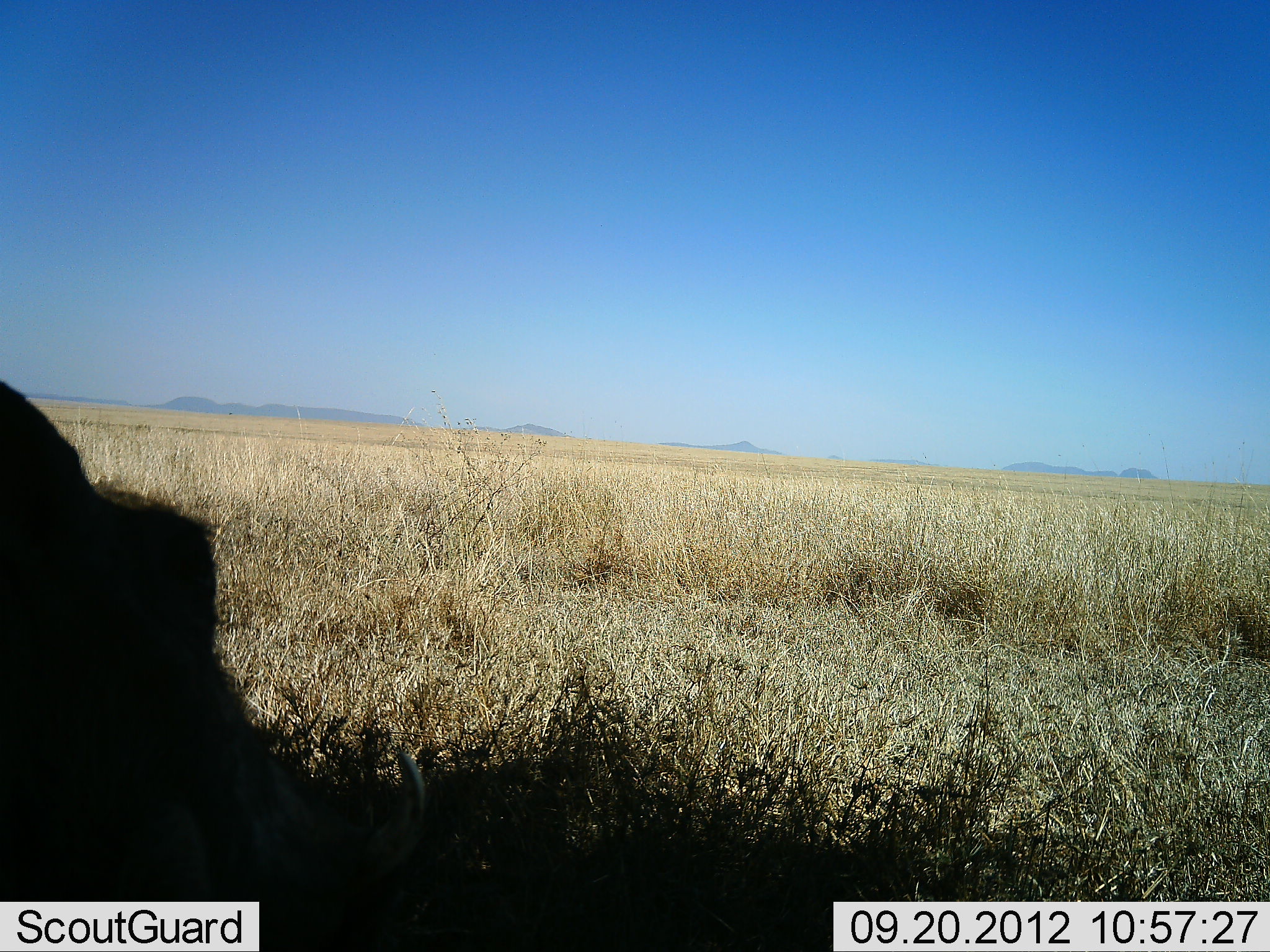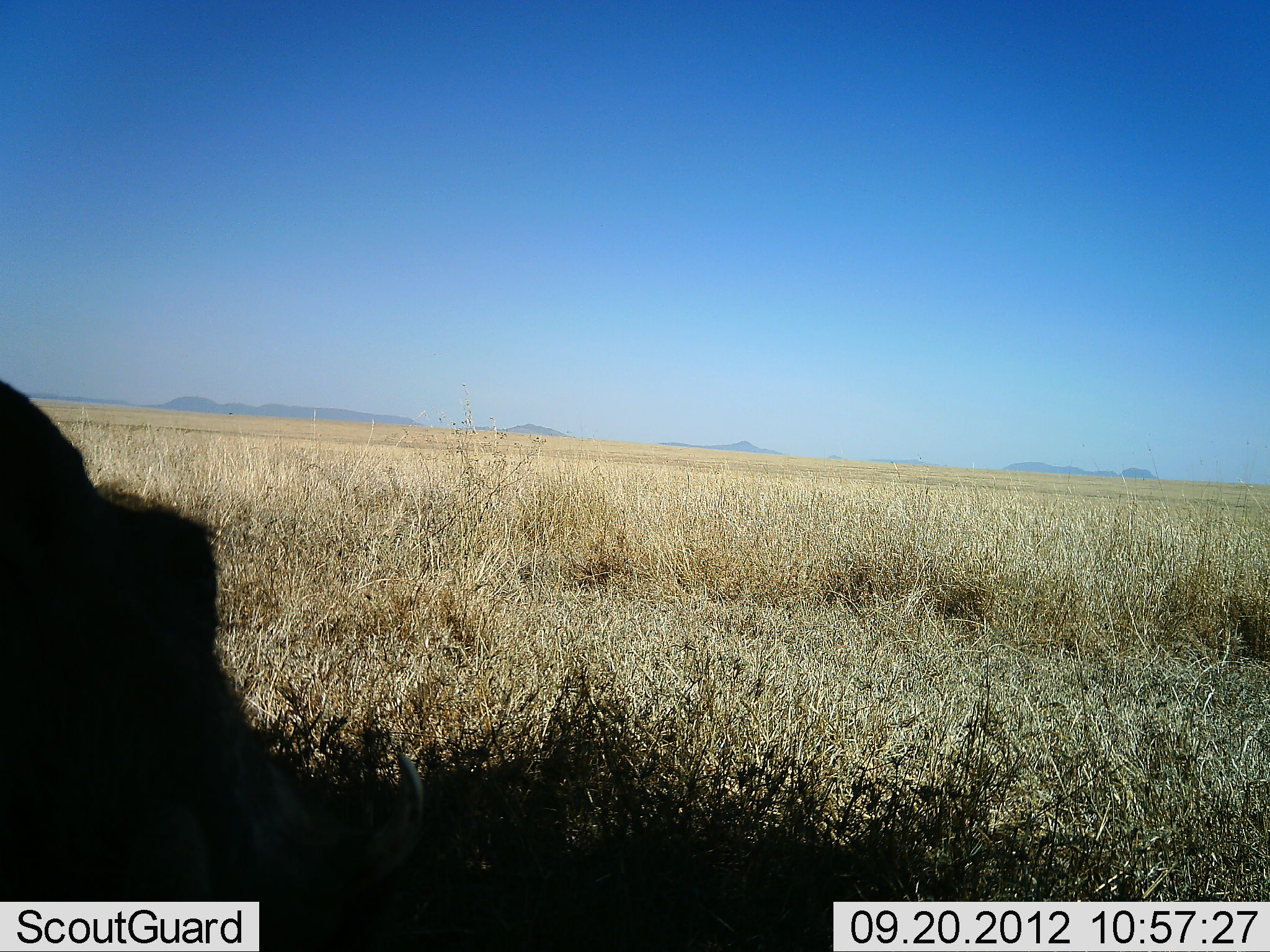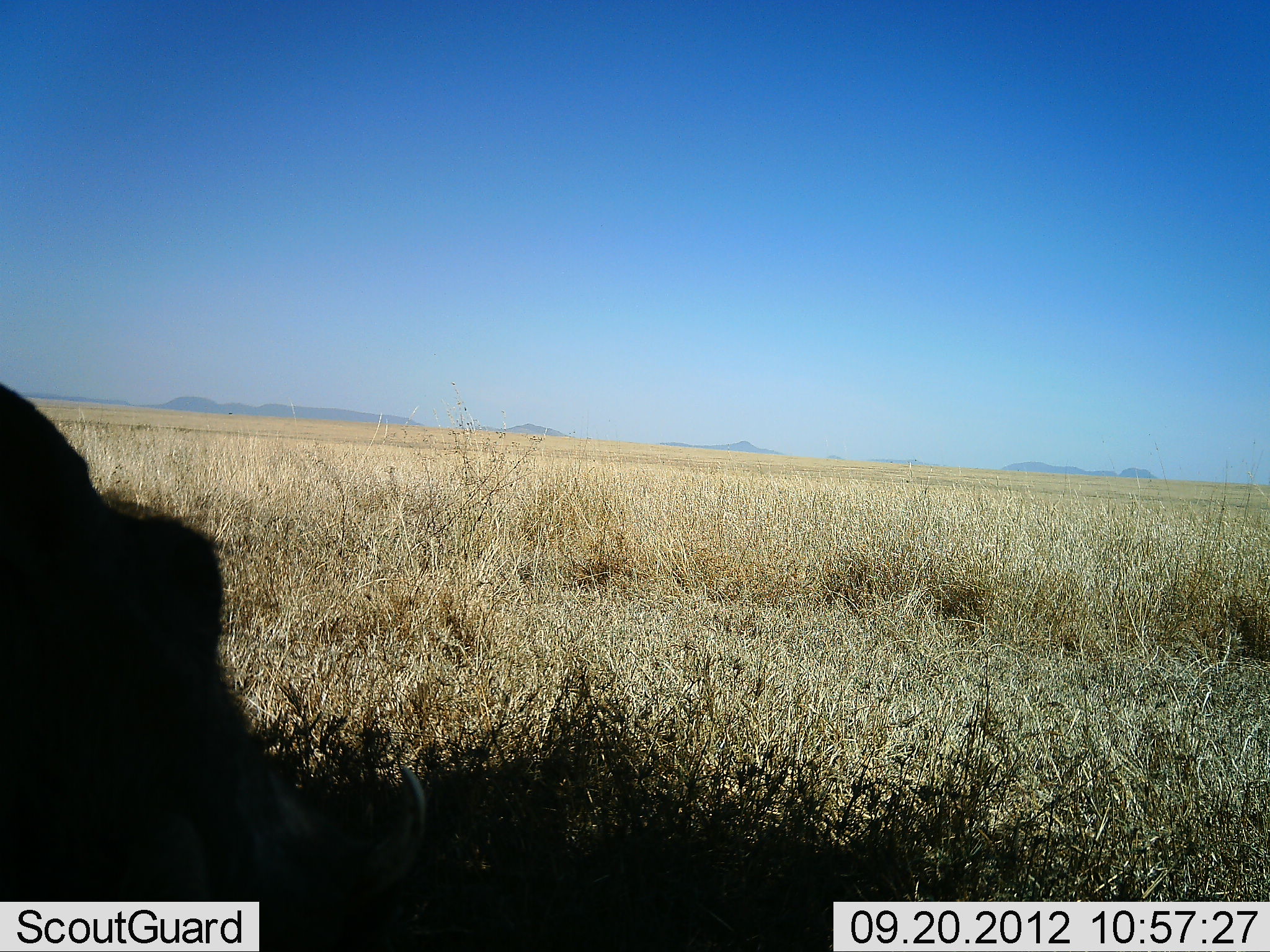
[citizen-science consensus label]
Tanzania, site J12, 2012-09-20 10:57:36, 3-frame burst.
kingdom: Animalia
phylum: Chordata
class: Mammalia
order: Artiodactyla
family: Suidae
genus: Phacochoerus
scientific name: Phacochoerus africanus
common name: warthog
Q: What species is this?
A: Warthog (Phacochoerus africanus).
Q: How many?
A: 1.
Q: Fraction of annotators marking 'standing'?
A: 25%.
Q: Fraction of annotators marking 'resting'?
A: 25%.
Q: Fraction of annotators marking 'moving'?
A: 0%.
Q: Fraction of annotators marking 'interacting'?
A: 0%.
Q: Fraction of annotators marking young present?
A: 0%.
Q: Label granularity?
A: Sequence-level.